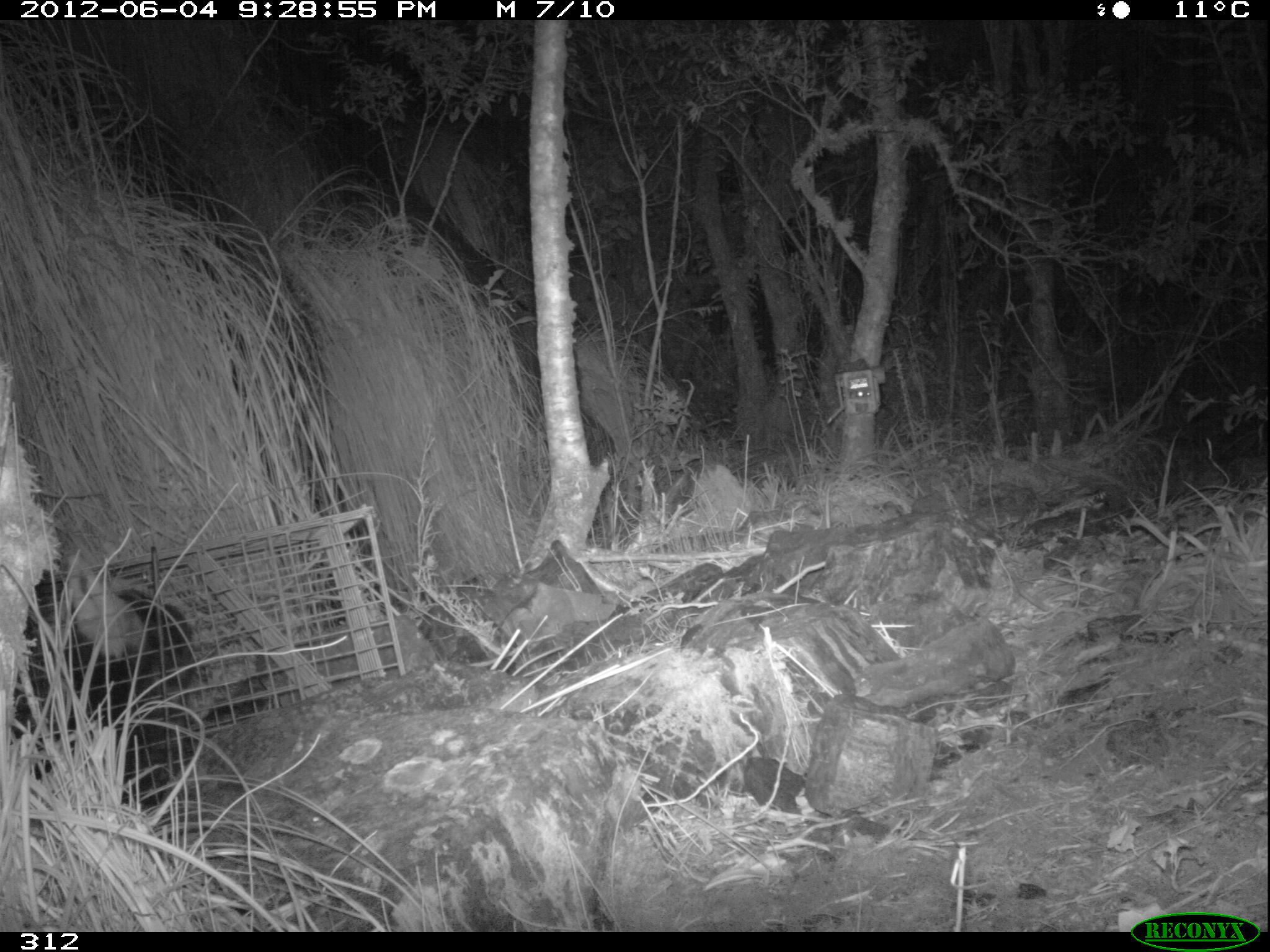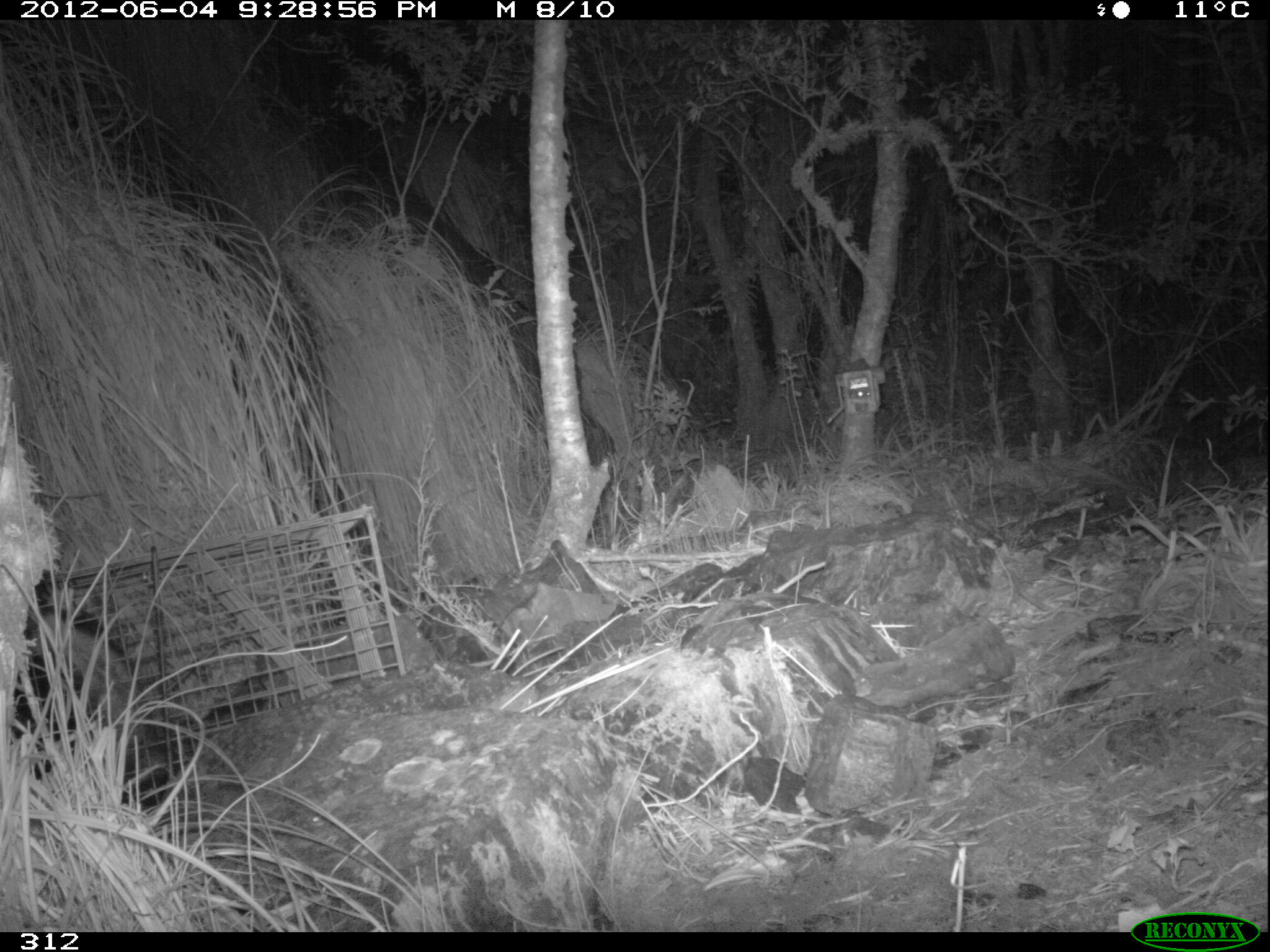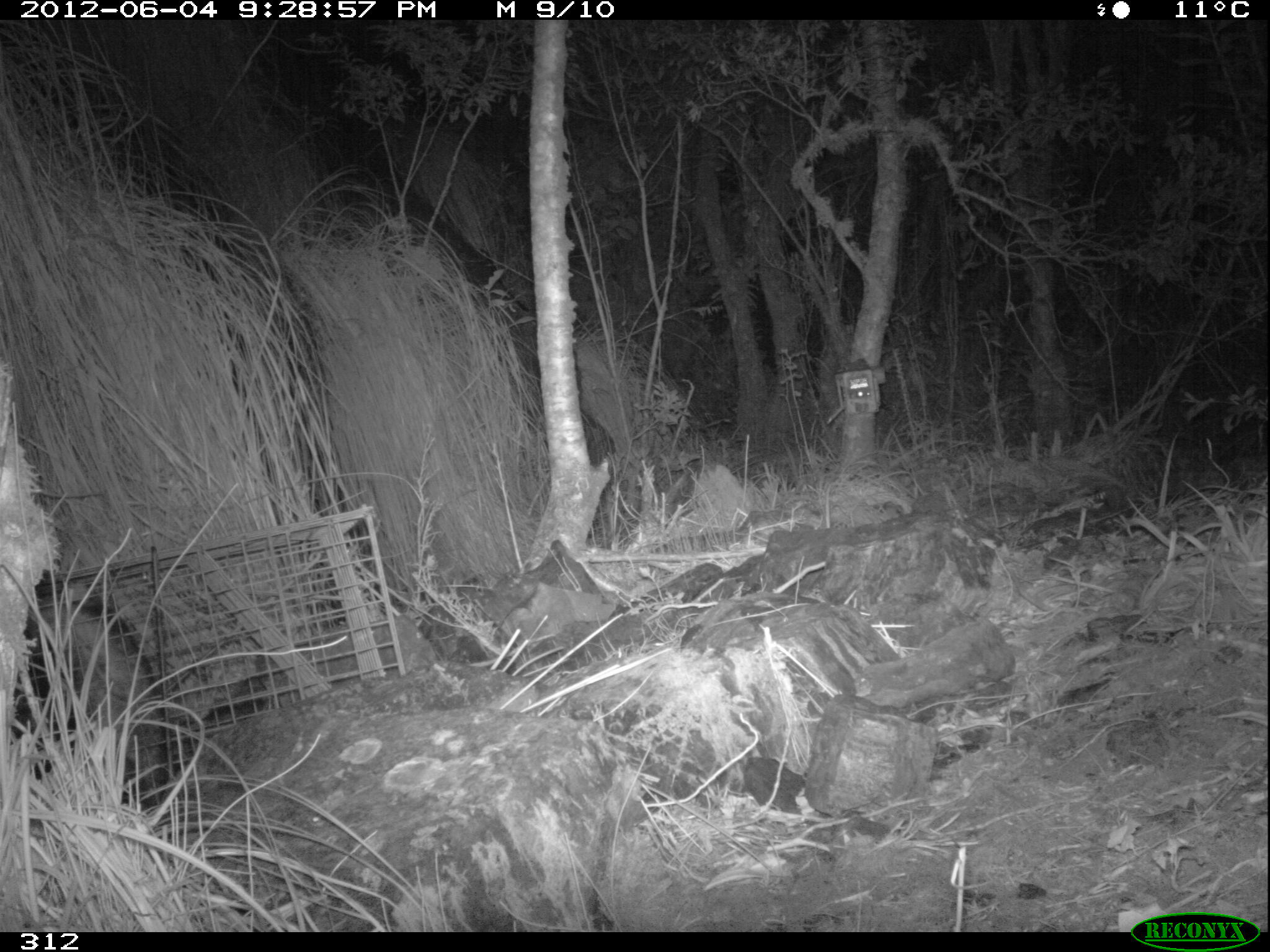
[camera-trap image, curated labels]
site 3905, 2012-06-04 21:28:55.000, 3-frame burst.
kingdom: Animalia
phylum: Chordata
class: Mammalia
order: Didelphimorphia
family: Didelphidae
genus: Didelphis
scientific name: Didelphis pernigra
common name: andean white-eared opossum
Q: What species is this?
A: Didelphis pernigra (andean white-eared opossum).